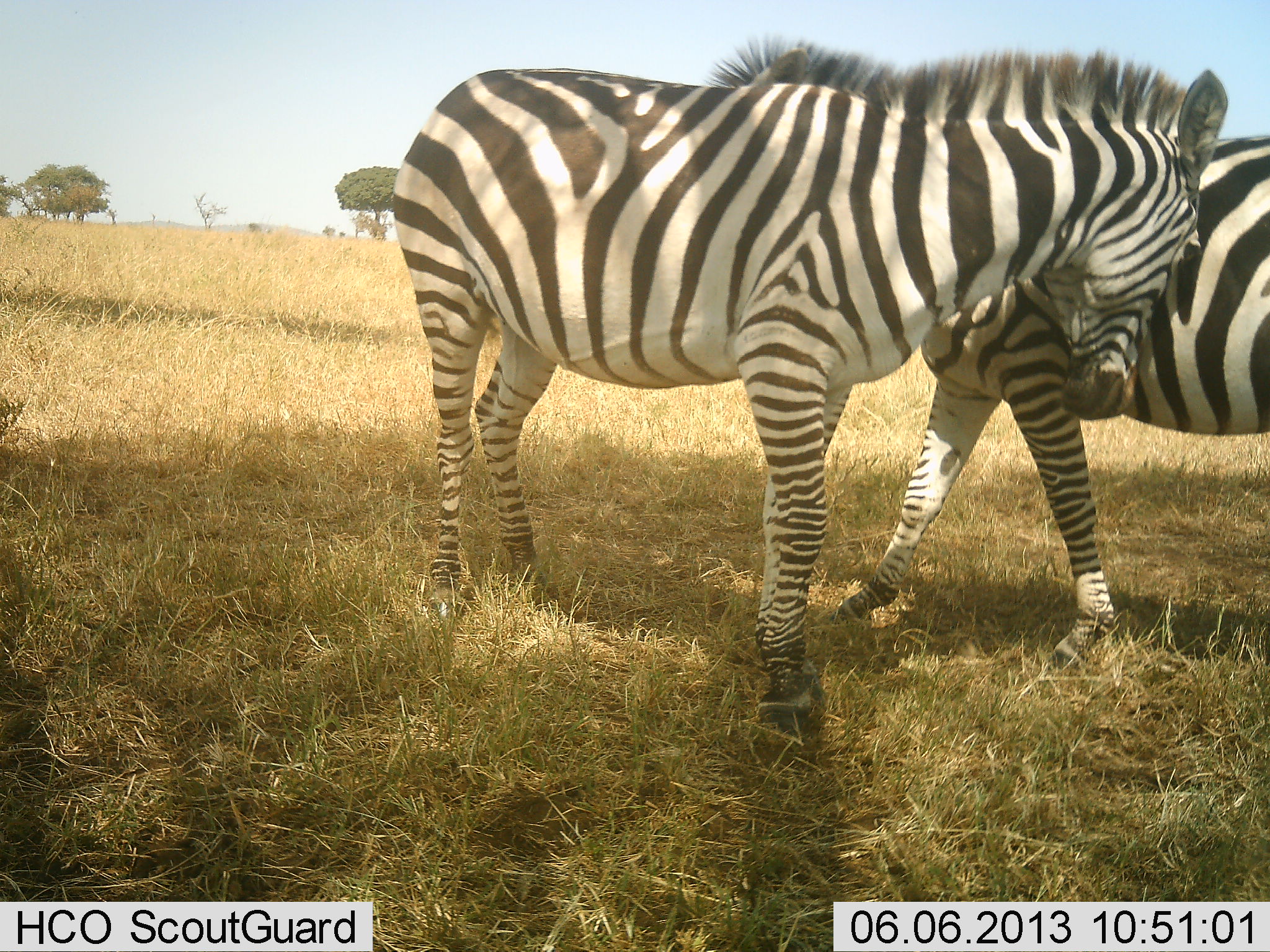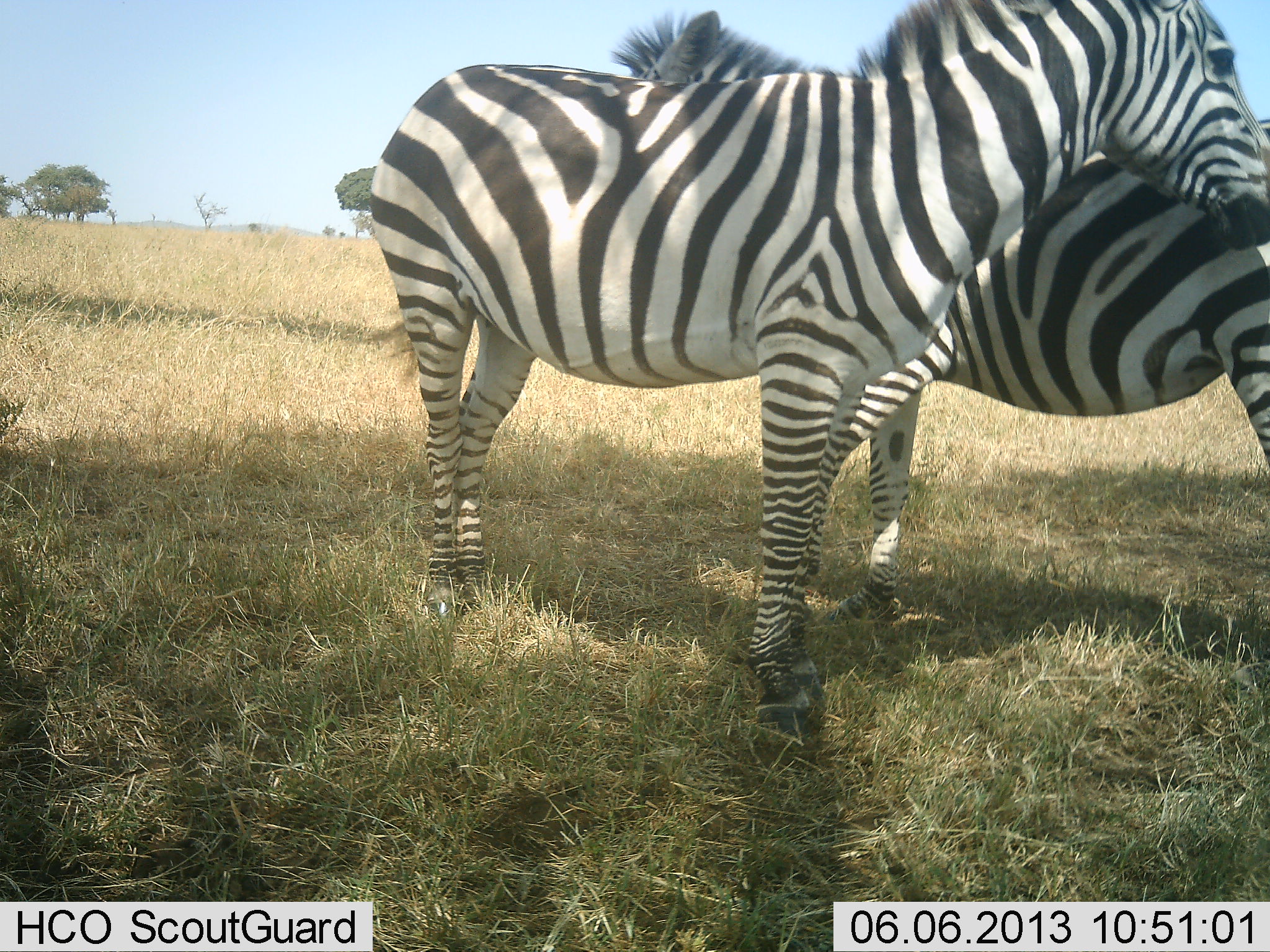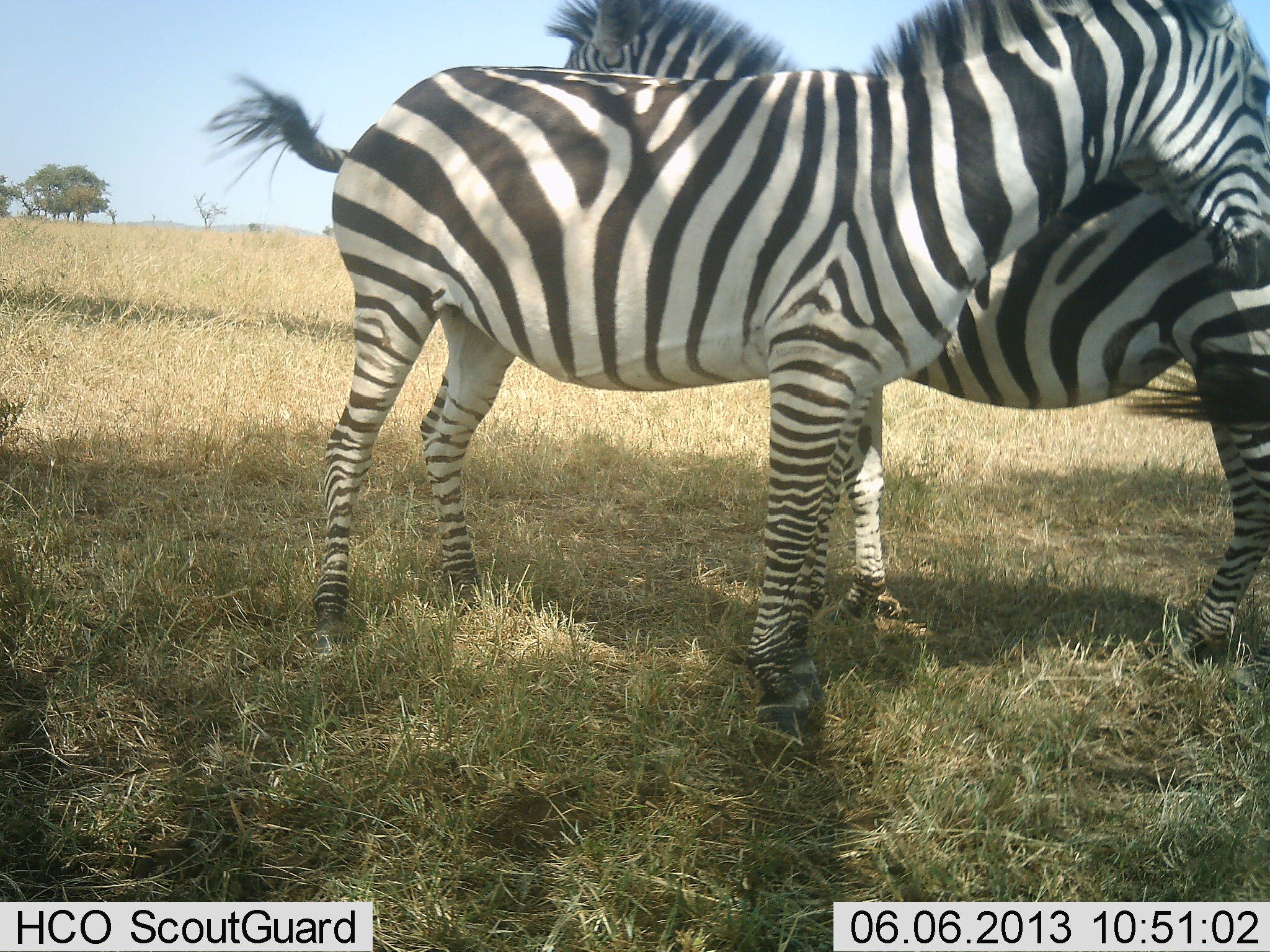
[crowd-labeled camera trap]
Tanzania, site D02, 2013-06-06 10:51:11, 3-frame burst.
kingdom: Animalia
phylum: Chordata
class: Mammalia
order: Perissodactyla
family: Equidae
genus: Equus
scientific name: Equus quagga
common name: plains zebra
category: zebra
Zebra (plains zebra) (Equus quagga), count 2. Behavior (volunteer vote fractions): standing 55%, resting 0%, moving 5%, interacting 73%. Young present (vote fraction): 0%. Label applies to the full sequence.